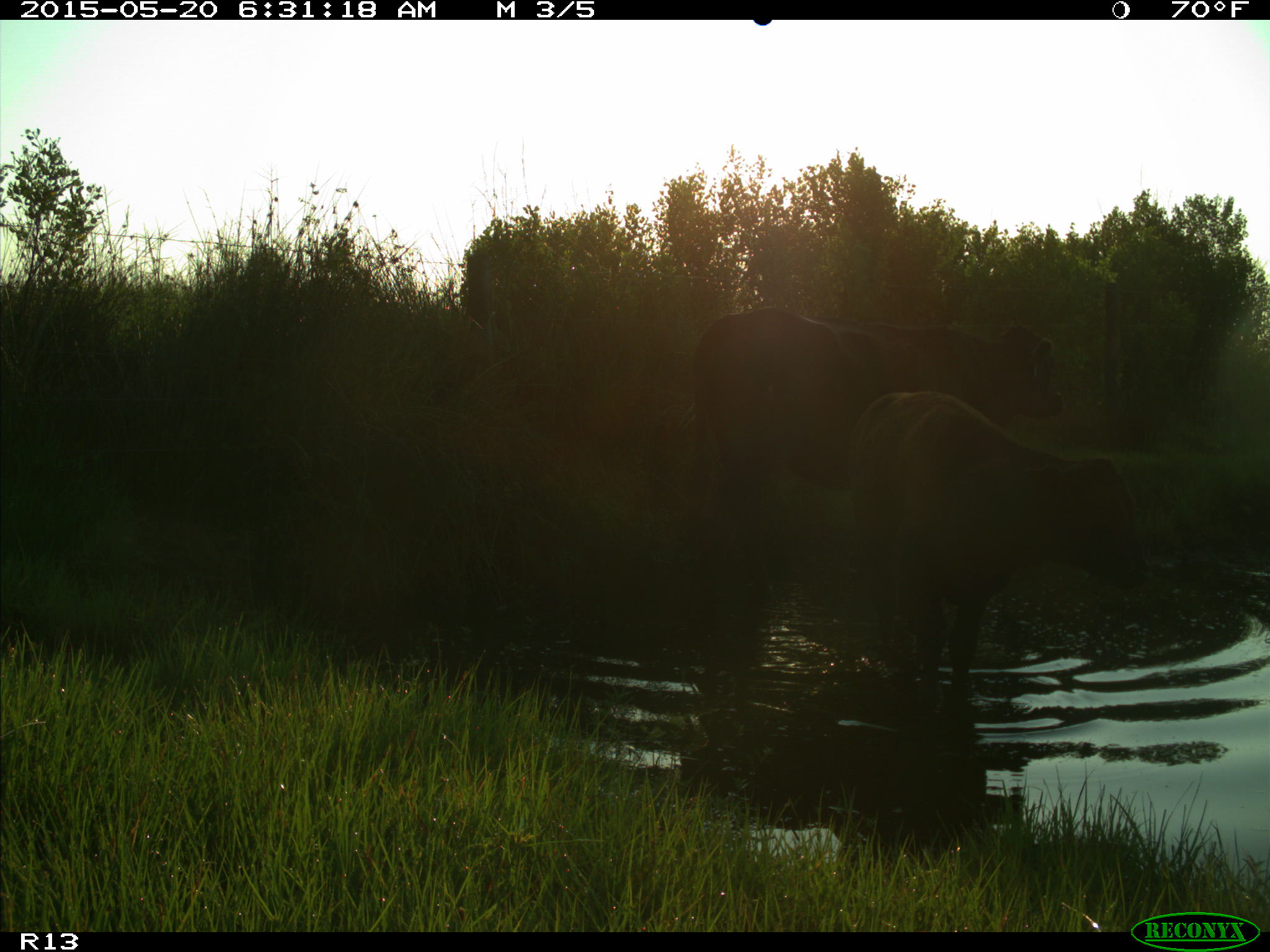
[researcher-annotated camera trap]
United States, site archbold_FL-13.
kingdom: Animalia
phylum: Chordata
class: Mammalia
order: Artiodactyla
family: Bovidae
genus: Bos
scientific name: Bos taurus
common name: domestic cow